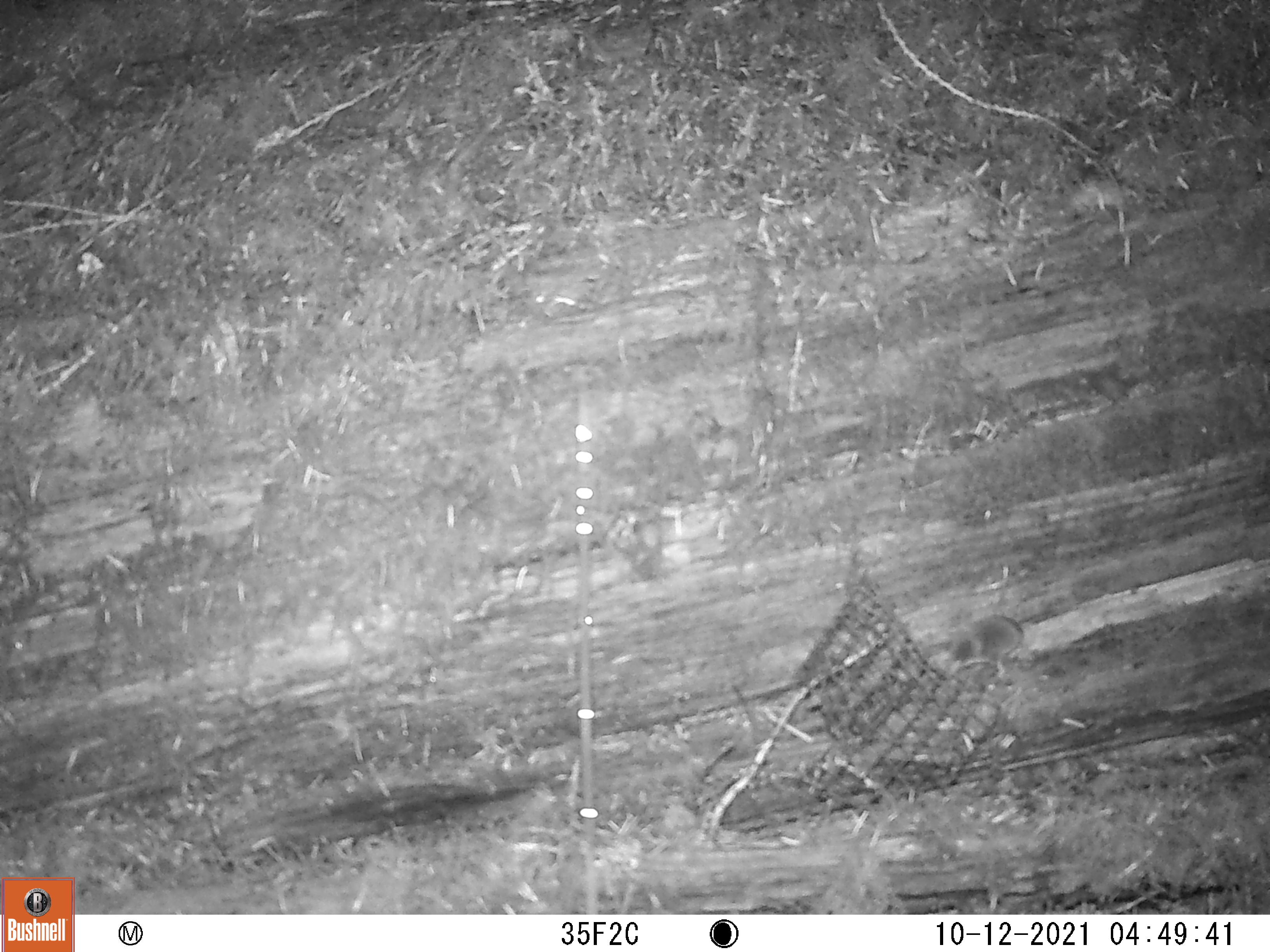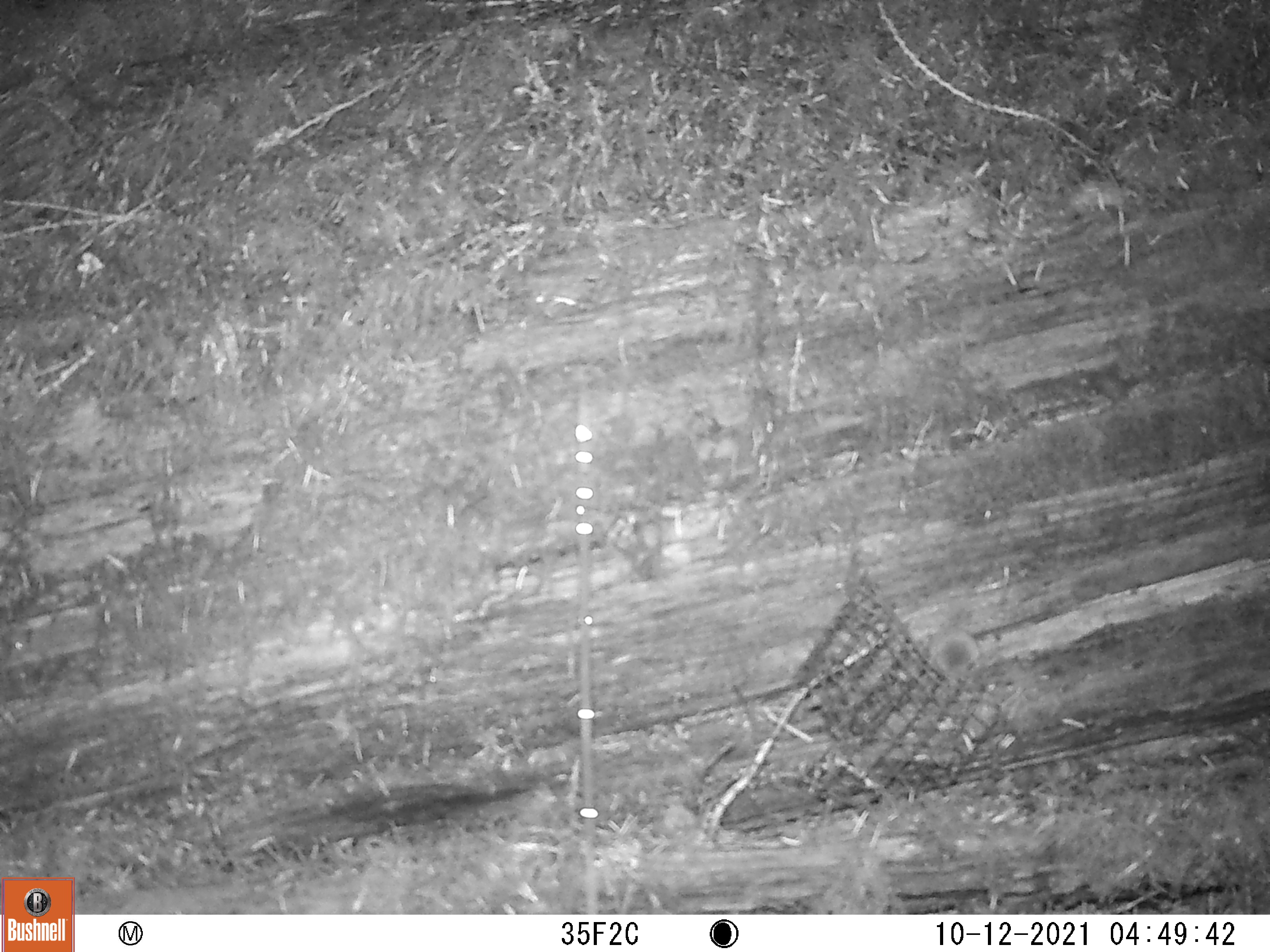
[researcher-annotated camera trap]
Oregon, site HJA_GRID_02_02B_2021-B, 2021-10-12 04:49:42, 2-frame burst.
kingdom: Animalia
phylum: Chordata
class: Mammalia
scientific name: Mammalia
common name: small mammal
Small mammal (Mammalia).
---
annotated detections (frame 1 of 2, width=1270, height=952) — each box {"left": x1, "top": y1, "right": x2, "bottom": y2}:
small mammal: {"left": 907, "top": 599, "right": 1038, "bottom": 689}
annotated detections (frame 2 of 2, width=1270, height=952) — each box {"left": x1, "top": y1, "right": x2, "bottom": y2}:
small mammal: {"left": 916, "top": 607, "right": 990, "bottom": 697}